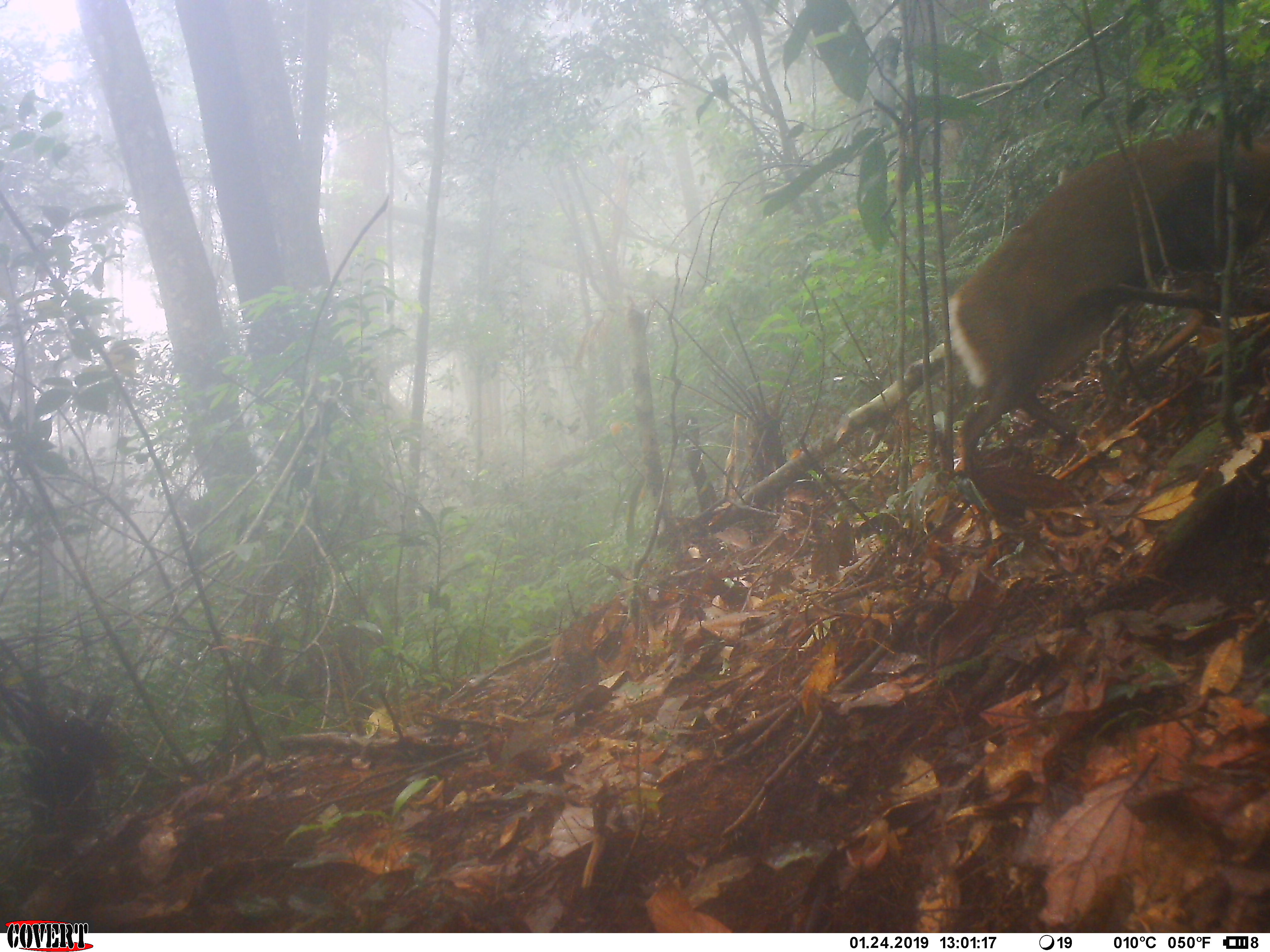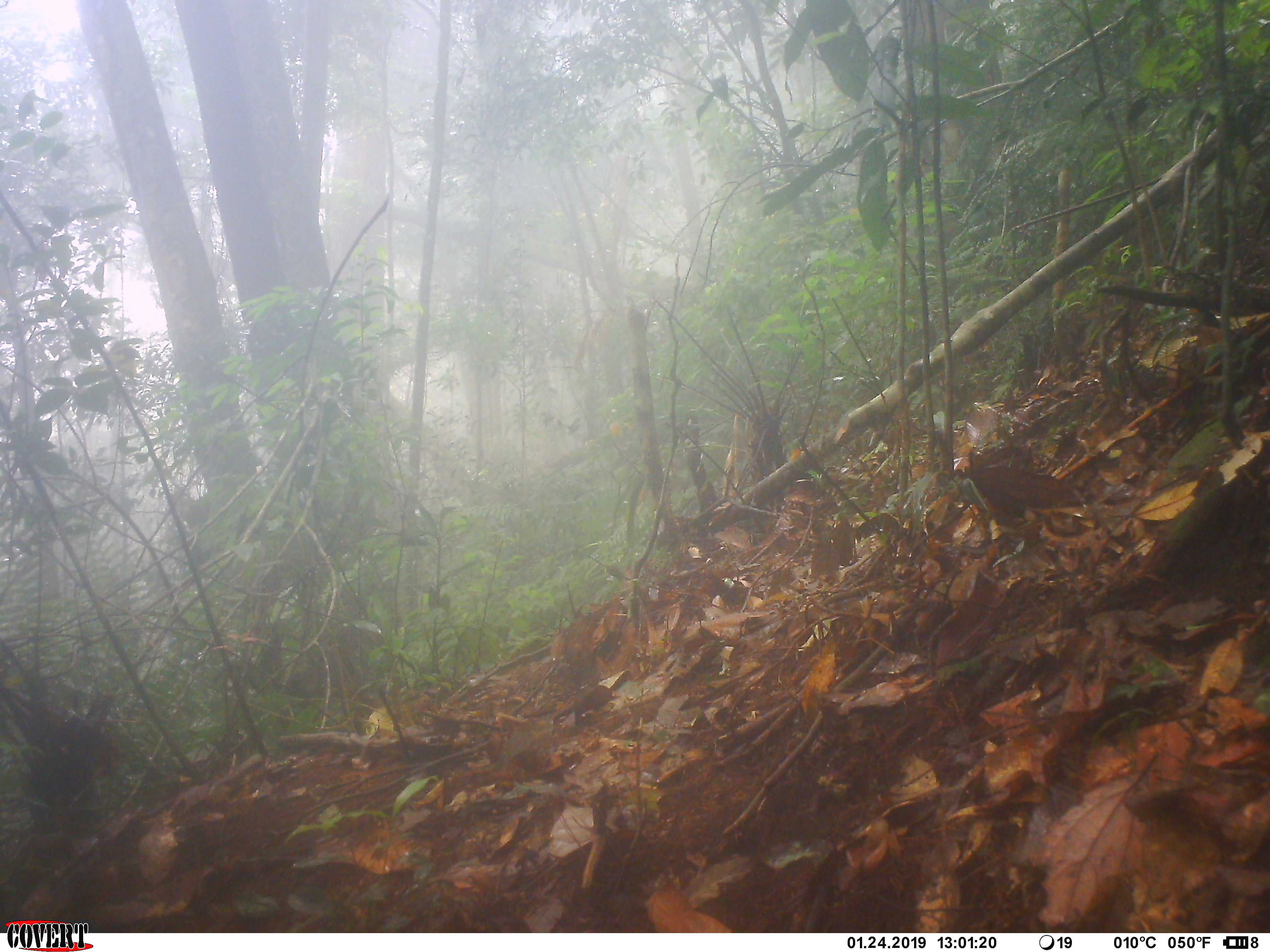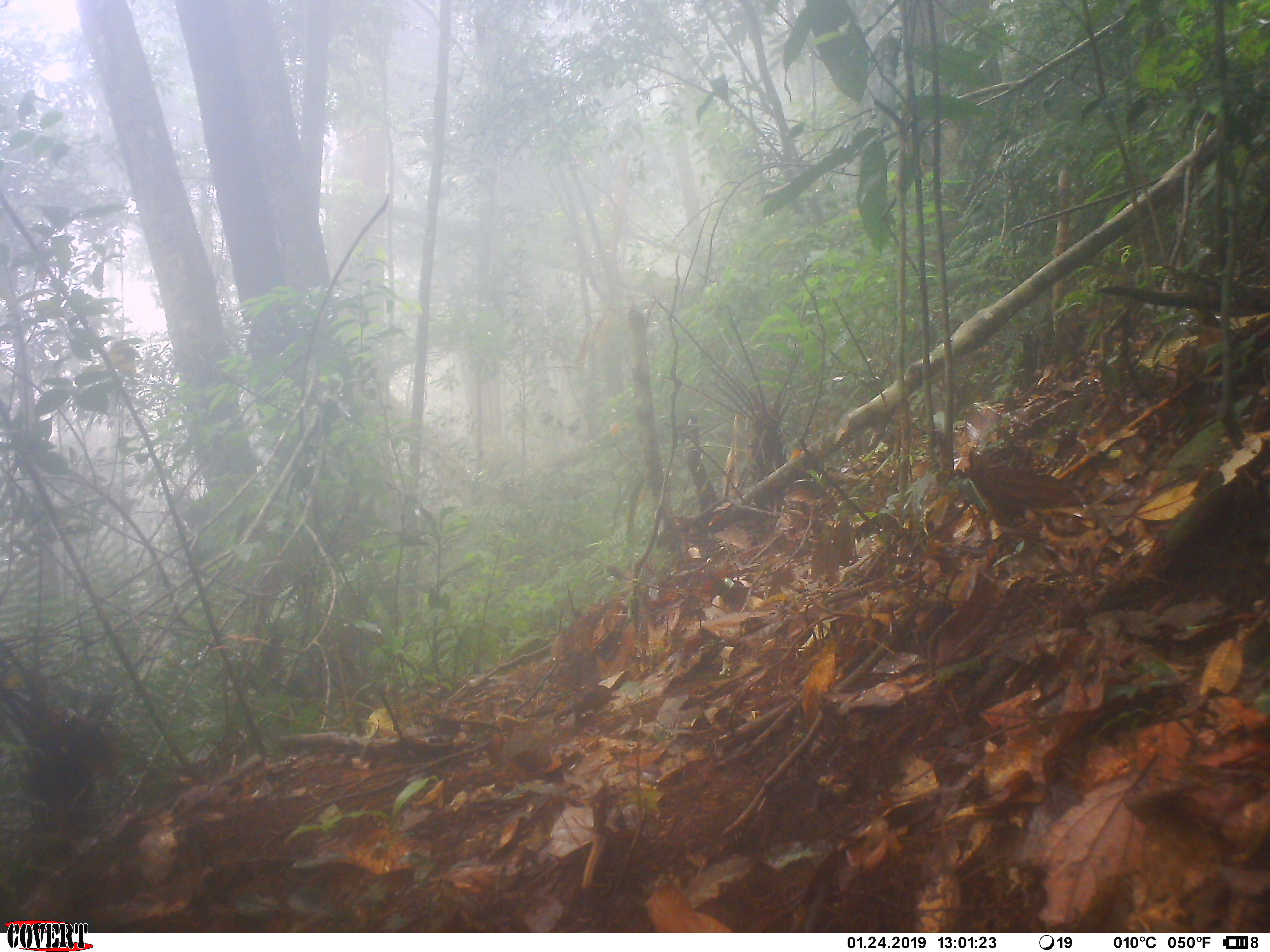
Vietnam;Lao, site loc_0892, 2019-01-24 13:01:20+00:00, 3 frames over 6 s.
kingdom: Animalia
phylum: Chordata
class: Mammalia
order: Artiodactyla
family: Cervidae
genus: Muntiacus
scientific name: Muntiacus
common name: muntjacs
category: unidentified muntjac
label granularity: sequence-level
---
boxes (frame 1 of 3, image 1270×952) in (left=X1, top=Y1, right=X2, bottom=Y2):
unidentified muntjac: (left=948, top=120, right=1270, bottom=479)